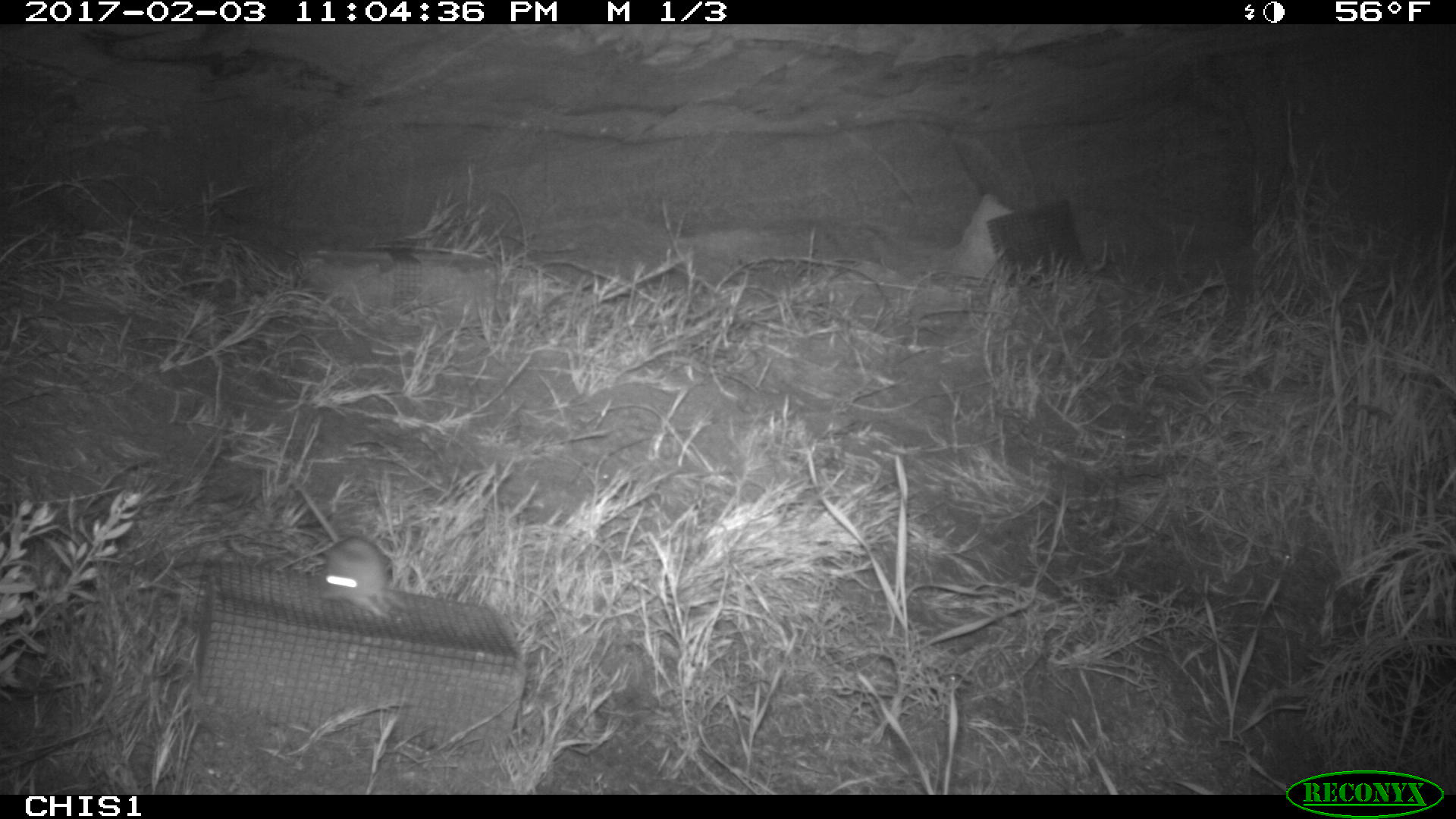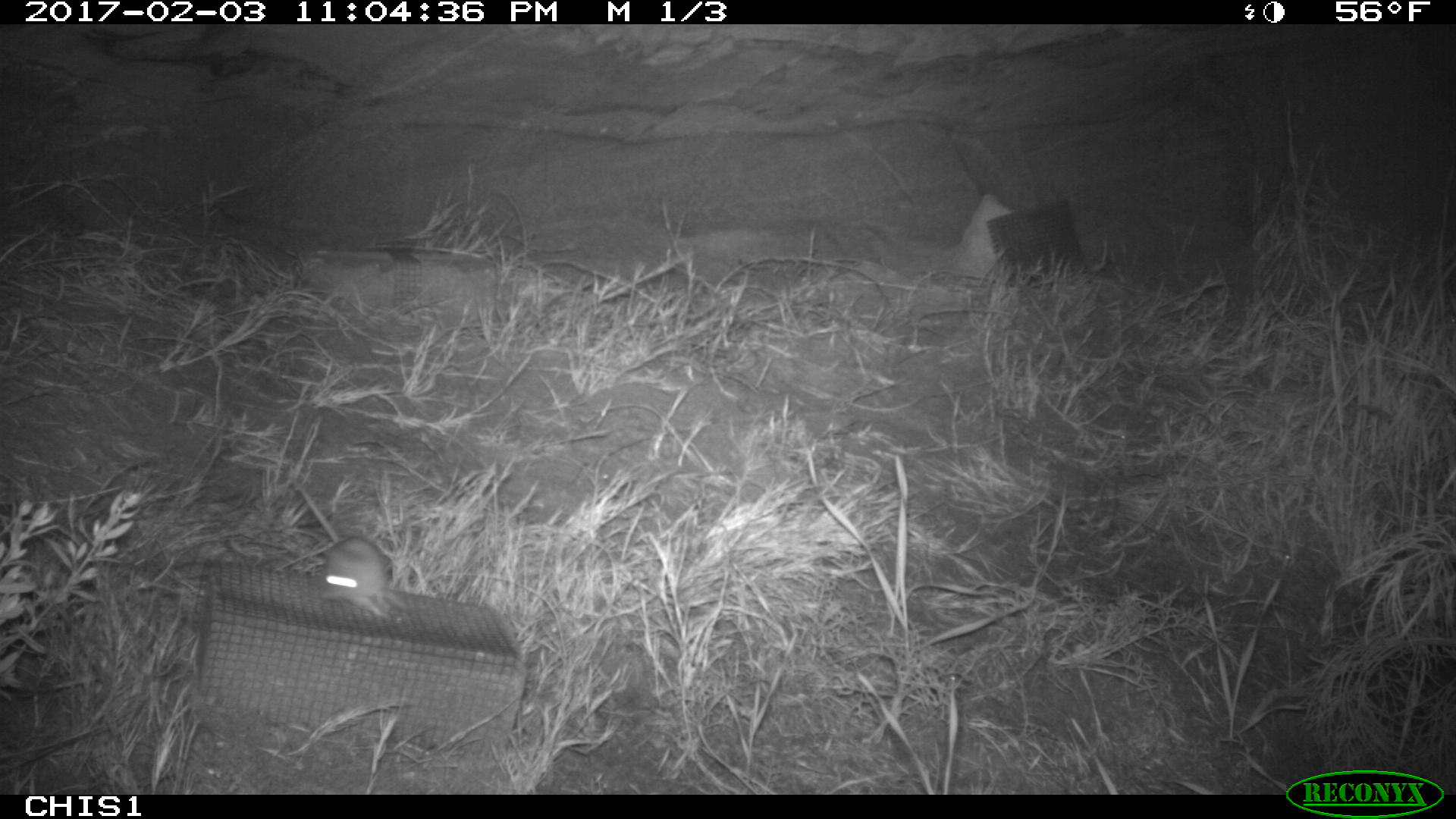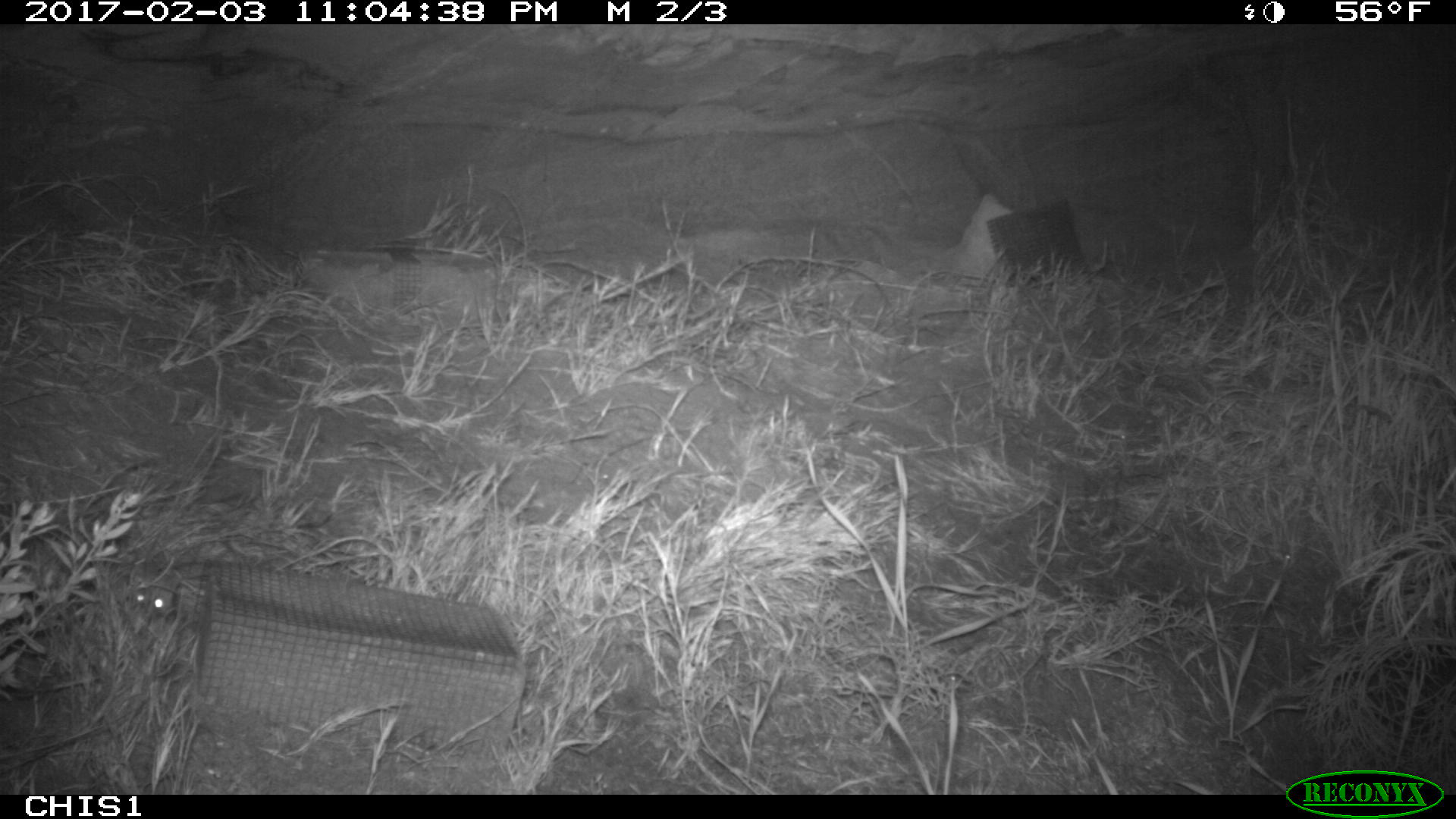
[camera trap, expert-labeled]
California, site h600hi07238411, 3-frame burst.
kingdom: Animalia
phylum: Chordata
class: Mammalia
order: Rodentia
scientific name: Rodentia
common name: rodent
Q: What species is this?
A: Rodent (Rodentia).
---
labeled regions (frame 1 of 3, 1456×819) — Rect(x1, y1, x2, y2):
rodent: Rect(293, 477, 393, 620)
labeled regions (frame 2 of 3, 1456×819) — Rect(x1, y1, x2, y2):
rodent: Rect(292, 482, 406, 615)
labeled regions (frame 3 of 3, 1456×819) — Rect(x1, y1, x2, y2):
rodent: Rect(132, 569, 179, 617)